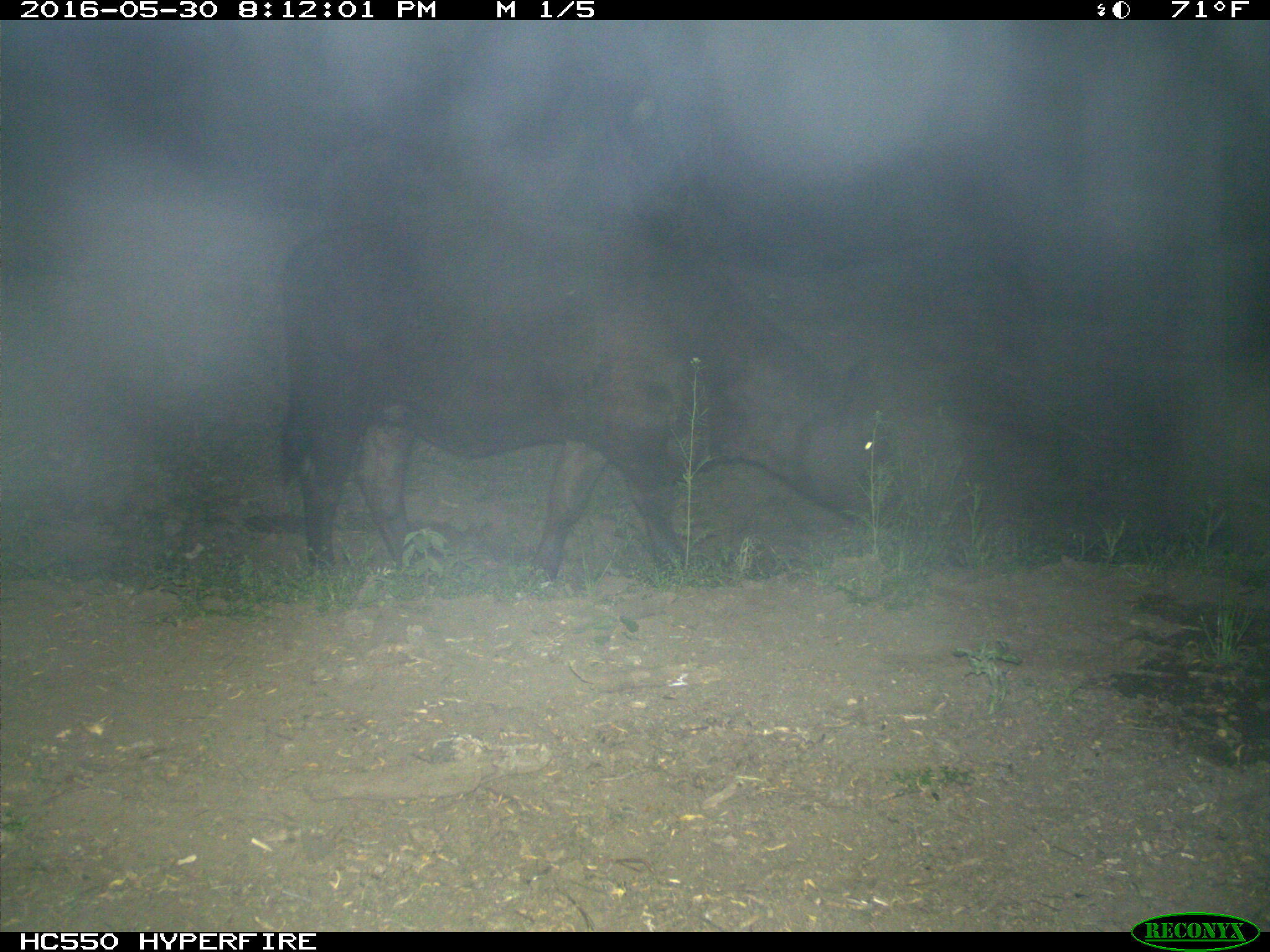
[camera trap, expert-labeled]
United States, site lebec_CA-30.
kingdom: Animalia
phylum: Chordata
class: Mammalia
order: Artiodactyla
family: Bovidae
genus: Bos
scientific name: Bos taurus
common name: domestic cow